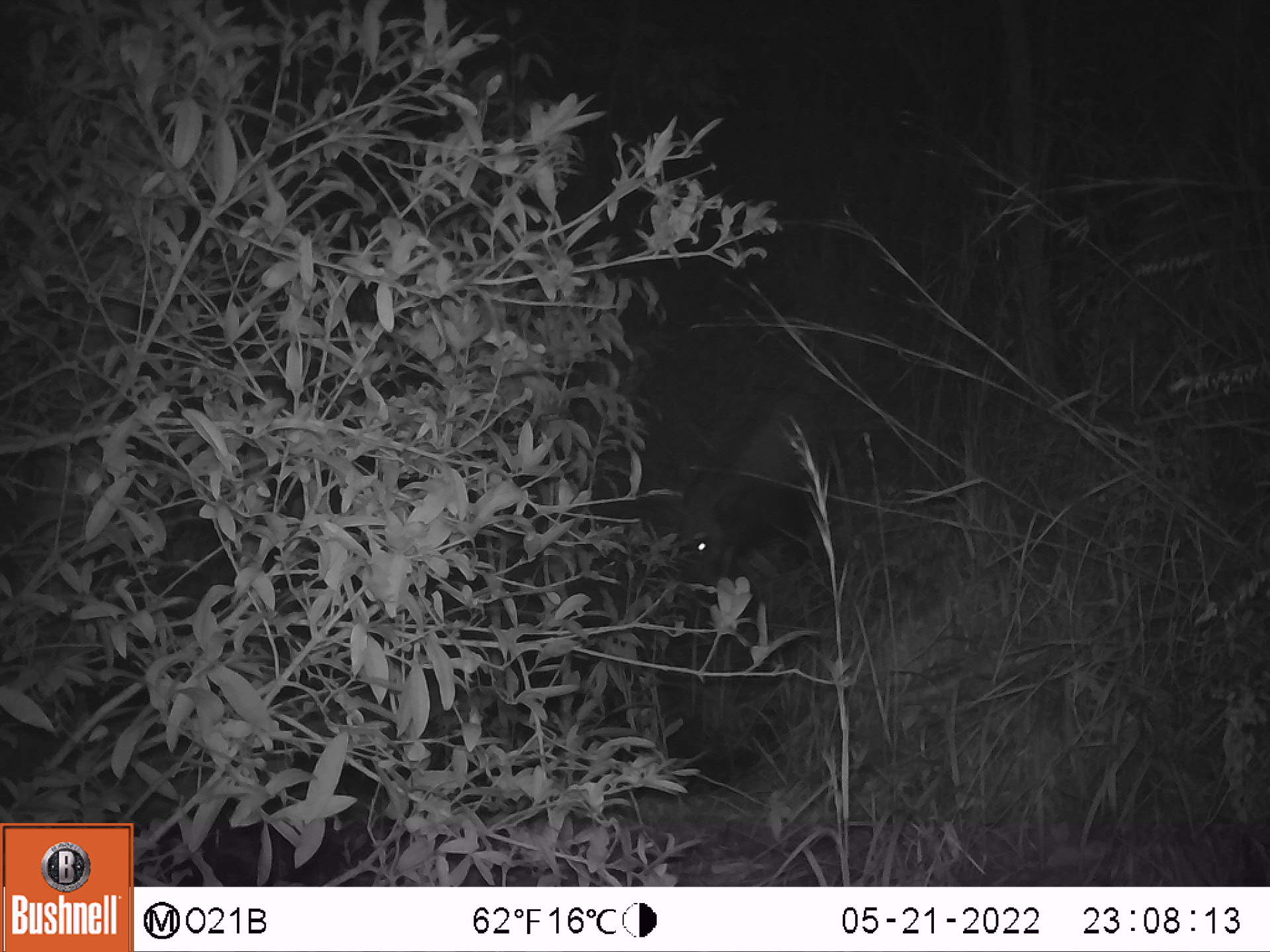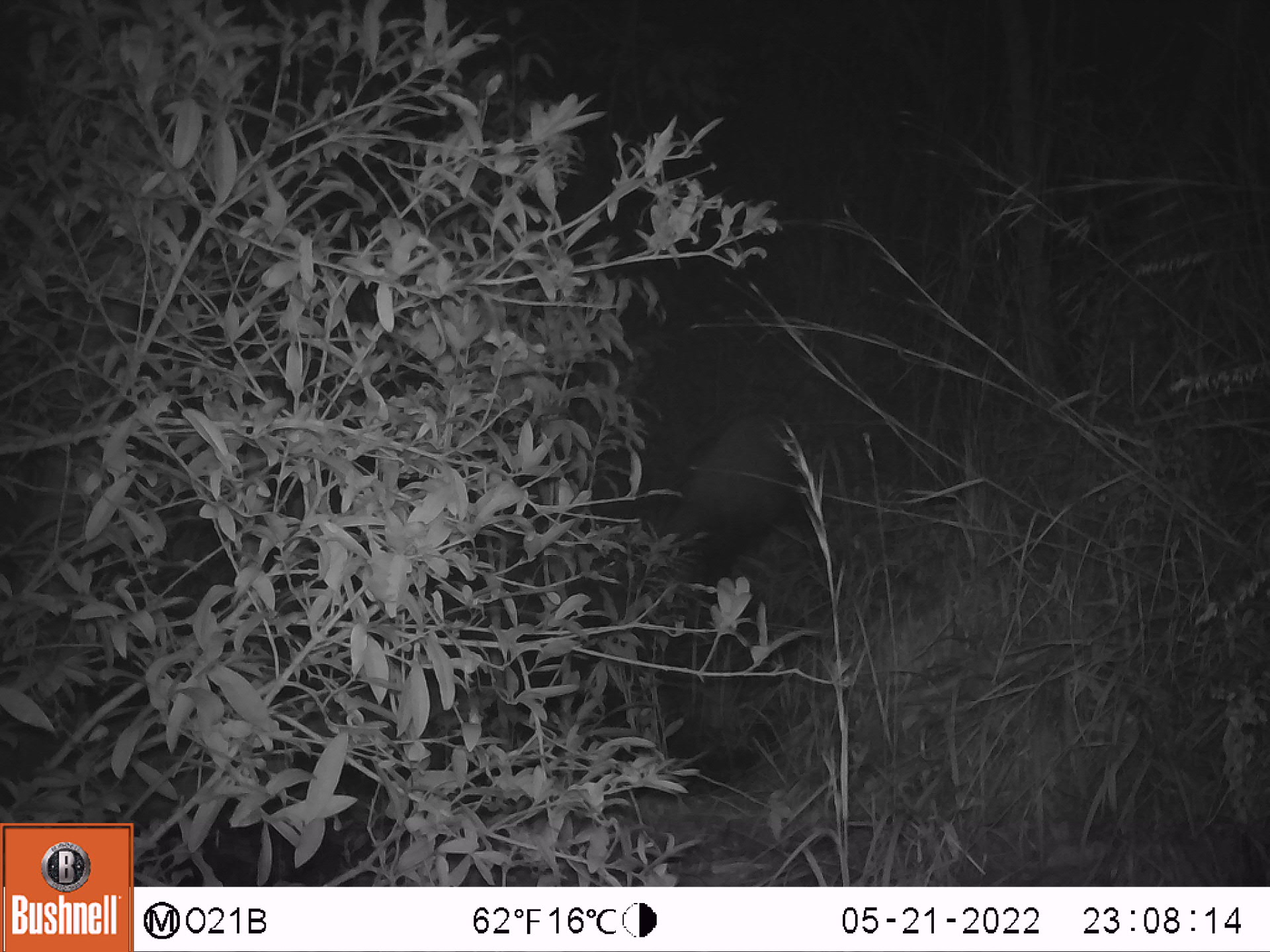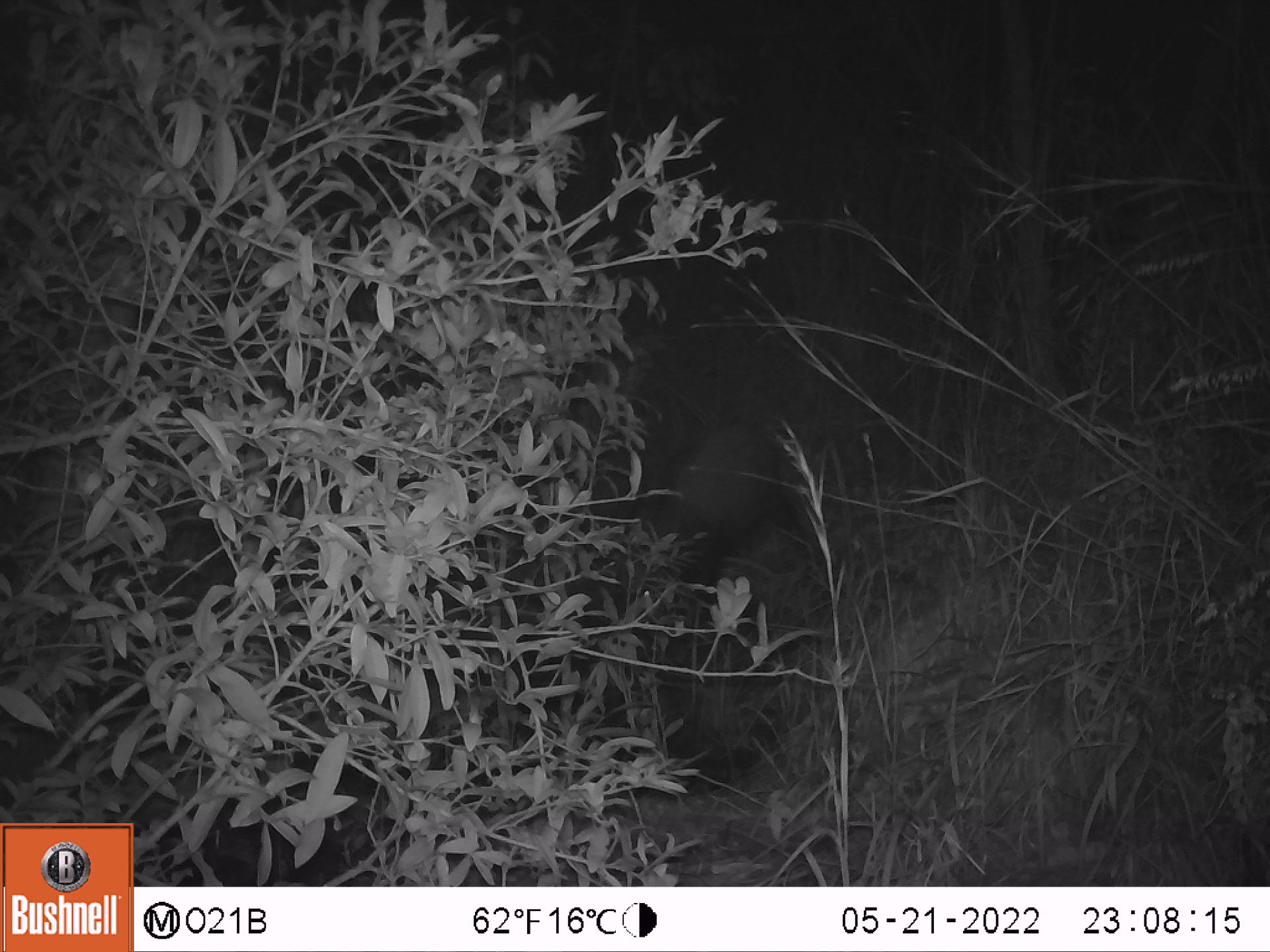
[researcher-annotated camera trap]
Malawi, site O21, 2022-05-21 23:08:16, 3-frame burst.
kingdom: Animalia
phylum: Chordata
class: Mammalia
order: Artiodactyla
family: Suidae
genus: Potamochoerus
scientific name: Potamochoerus larvatus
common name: bushpig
Bushpig (Potamochoerus larvatus), count 1.